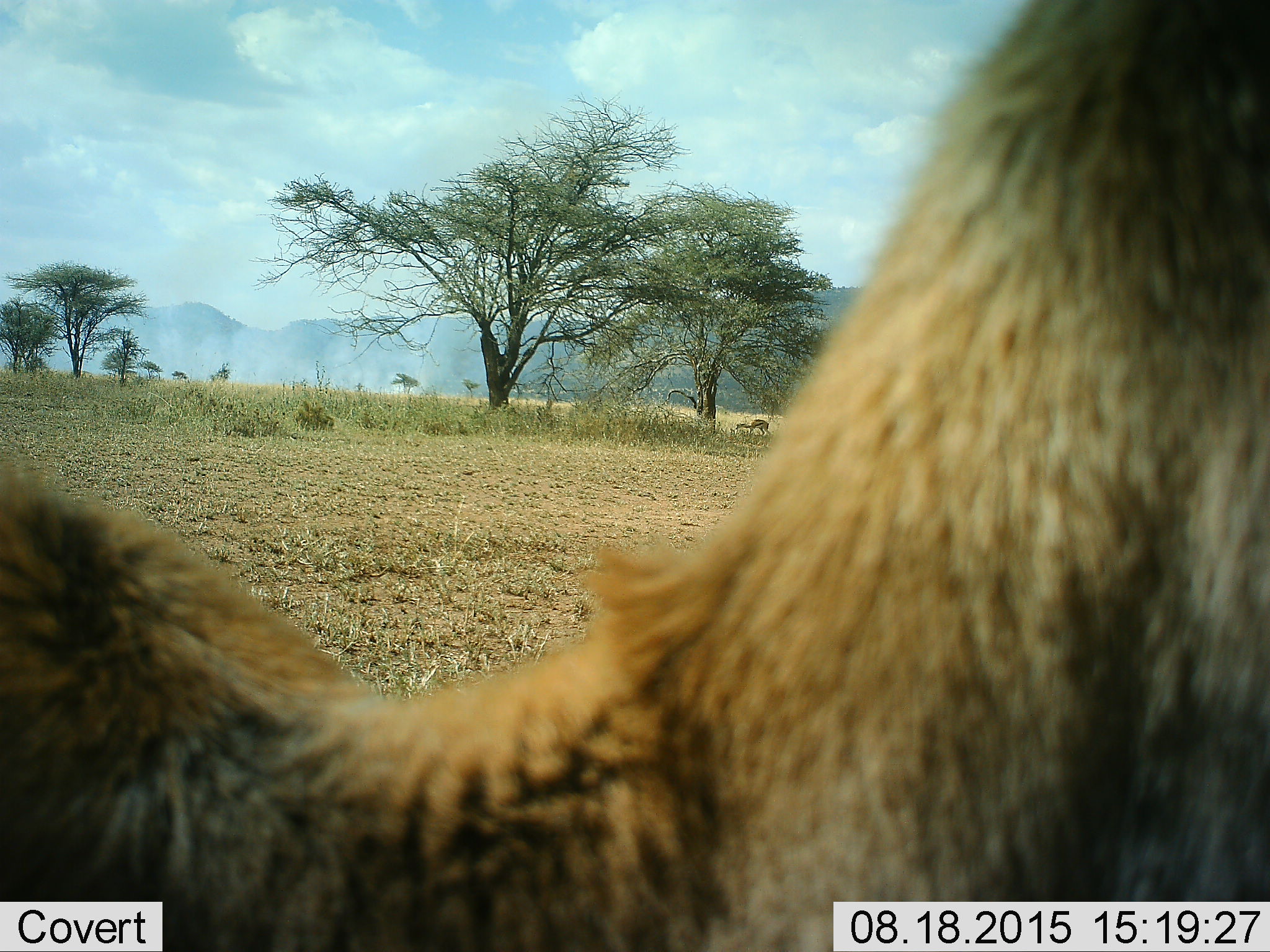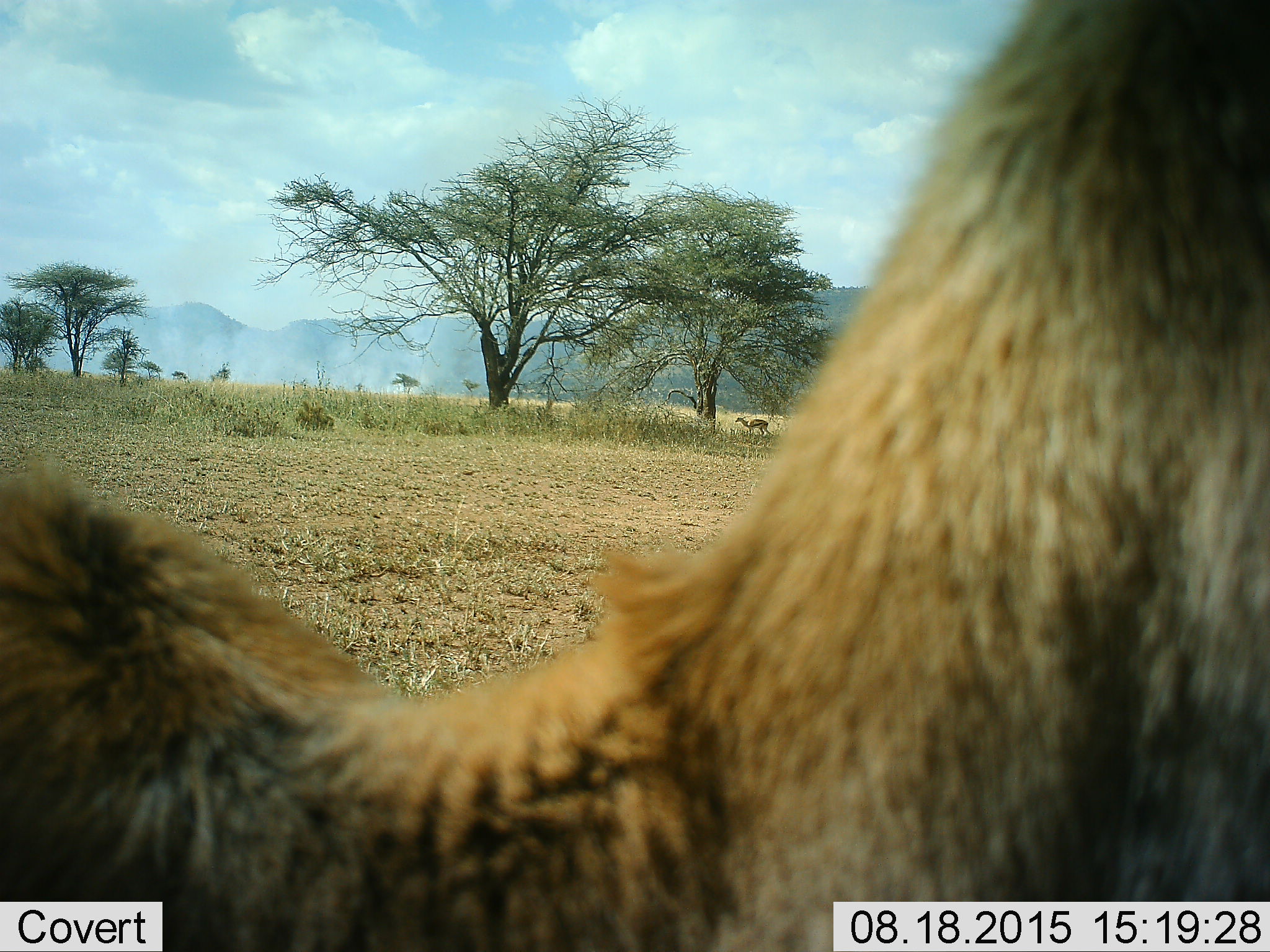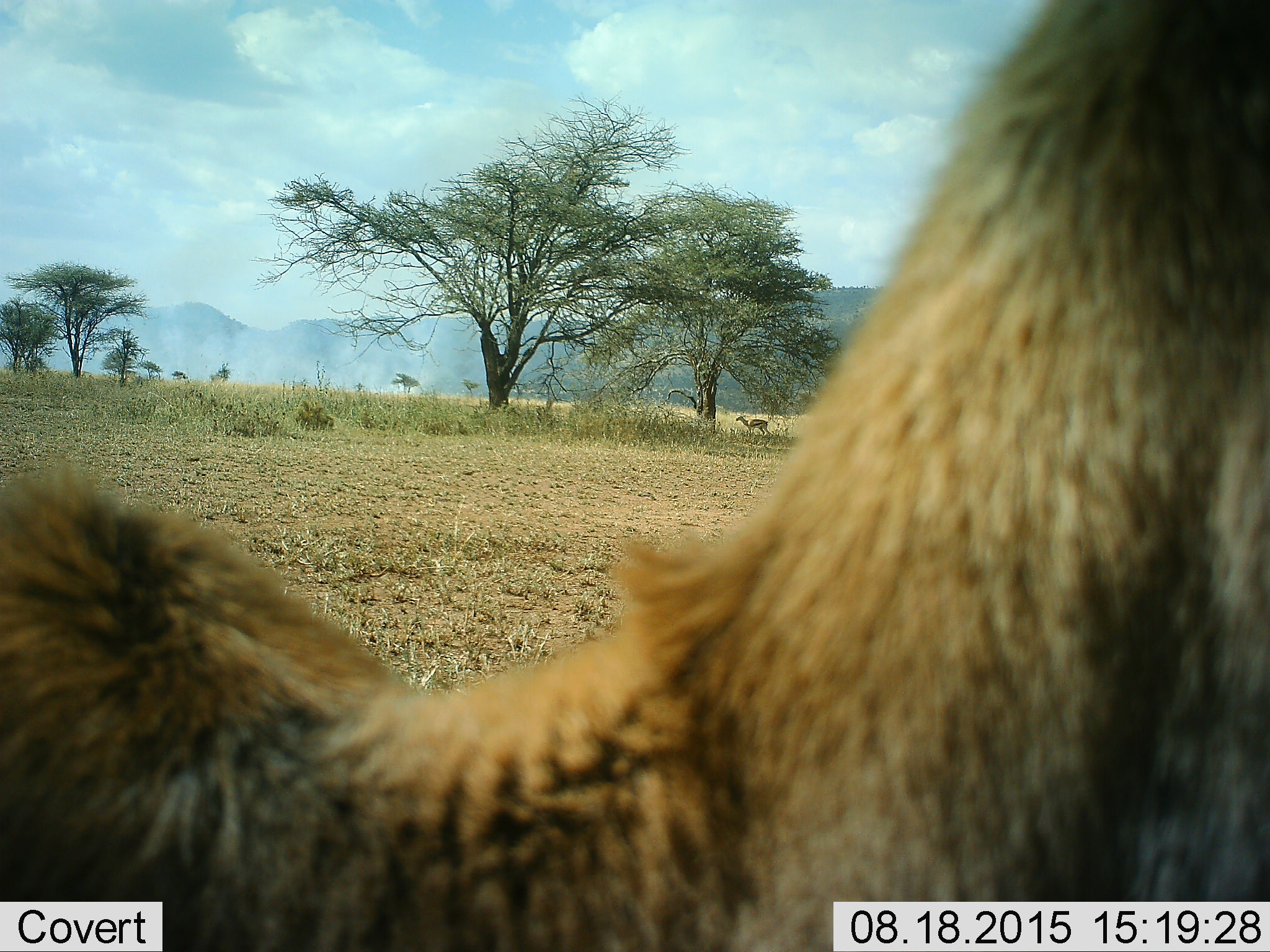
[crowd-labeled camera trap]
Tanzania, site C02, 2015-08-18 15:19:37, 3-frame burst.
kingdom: Animalia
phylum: Chordata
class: Mammalia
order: Artiodactyla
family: Bovidae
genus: Eudorcas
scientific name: Eudorcas thomsonii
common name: thomson's gazelle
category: gazellethomsons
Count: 2.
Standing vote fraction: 90%.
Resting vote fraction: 0%.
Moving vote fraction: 10%.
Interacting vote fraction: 0%.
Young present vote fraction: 10%.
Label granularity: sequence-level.